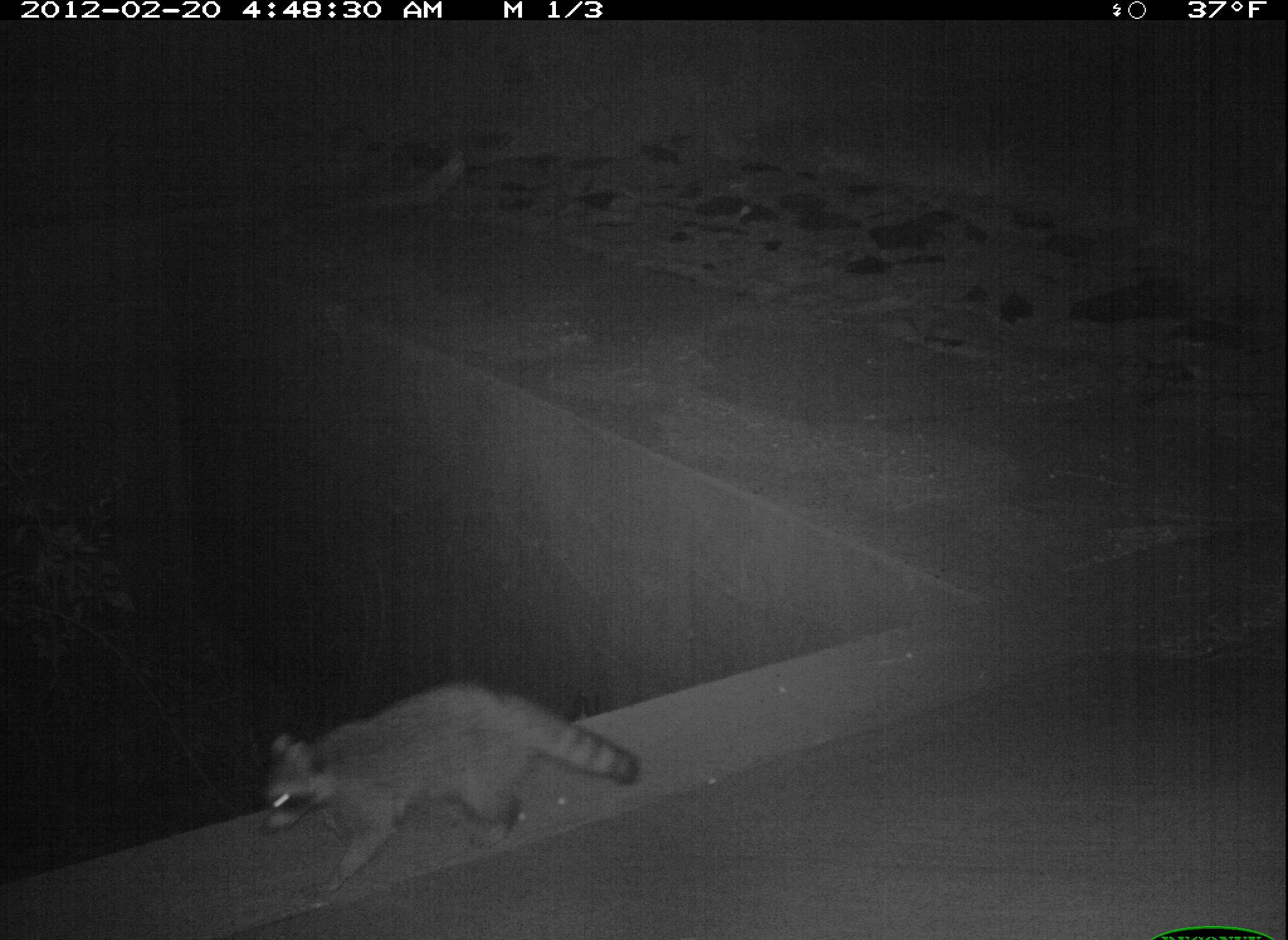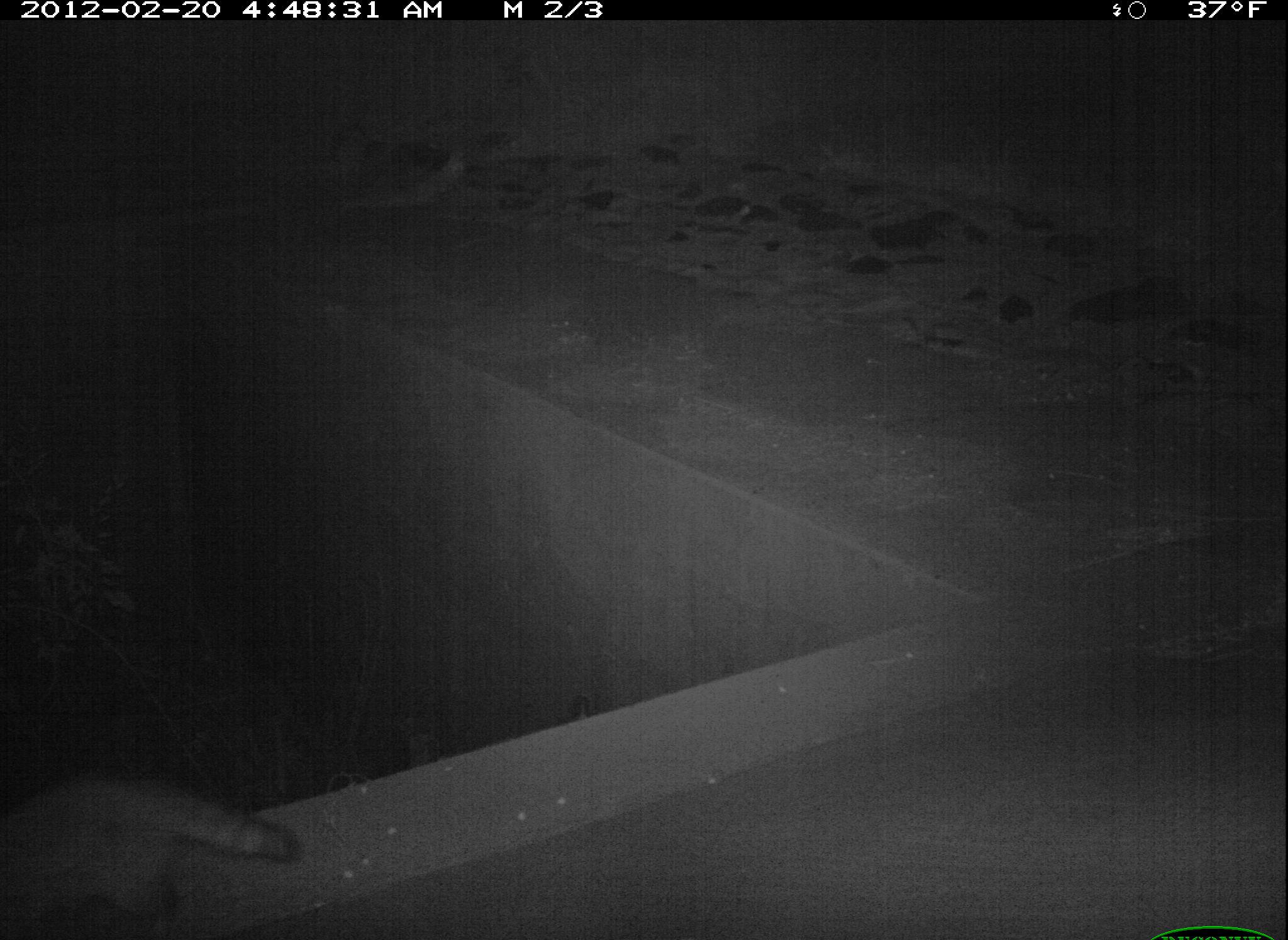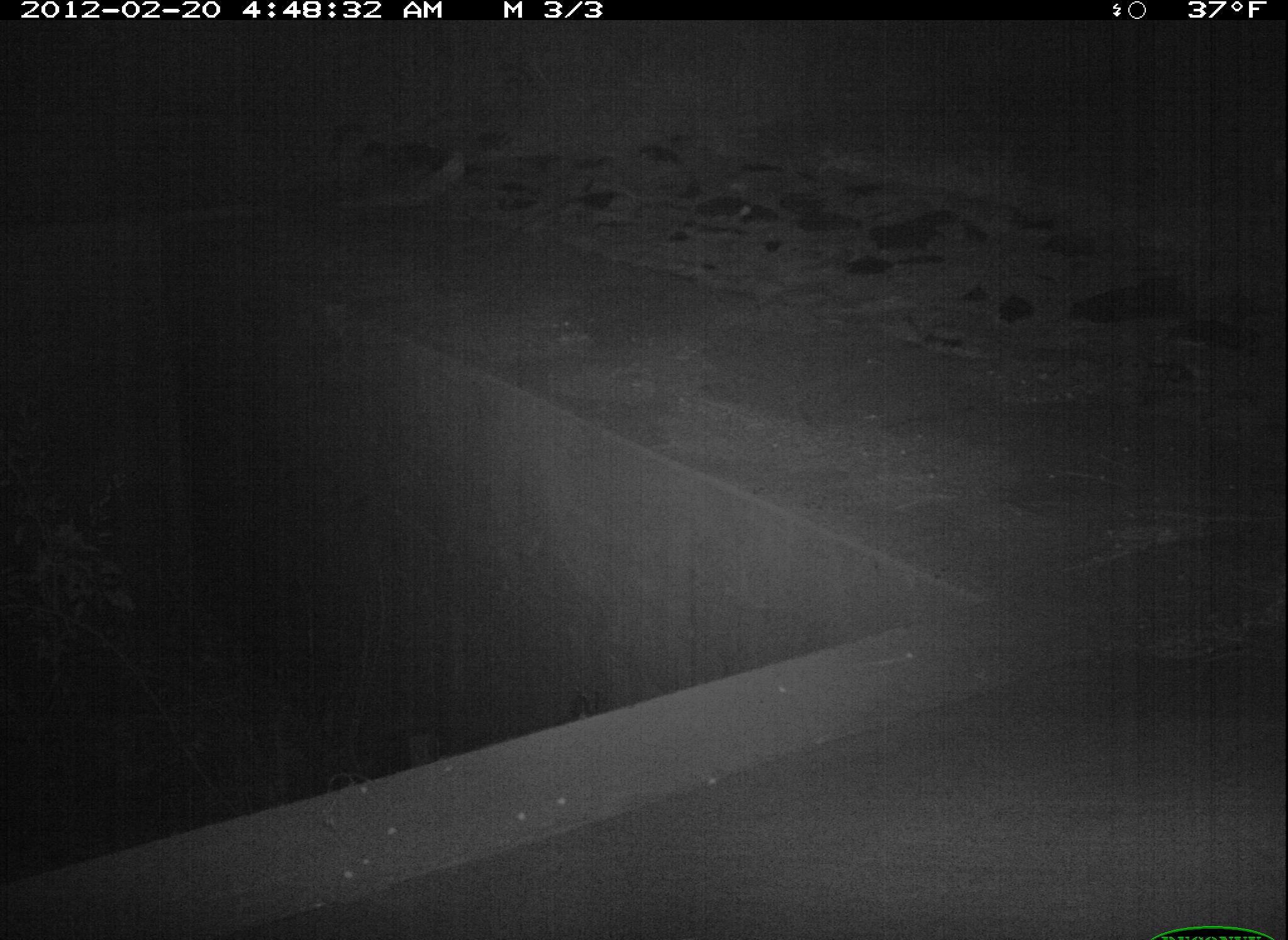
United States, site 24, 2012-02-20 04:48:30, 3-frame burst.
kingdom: Animalia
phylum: Chordata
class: Mammalia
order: Carnivora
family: Procyonidae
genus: Procyon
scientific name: Procyon lotor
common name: raccoon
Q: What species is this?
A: Raccoon (Procyon lotor).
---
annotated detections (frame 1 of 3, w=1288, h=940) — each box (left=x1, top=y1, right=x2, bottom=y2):
raccoon: (left=261, top=685, right=641, bottom=902)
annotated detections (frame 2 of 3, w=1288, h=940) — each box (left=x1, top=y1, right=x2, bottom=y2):
raccoon: (left=0, top=772, right=298, bottom=940)